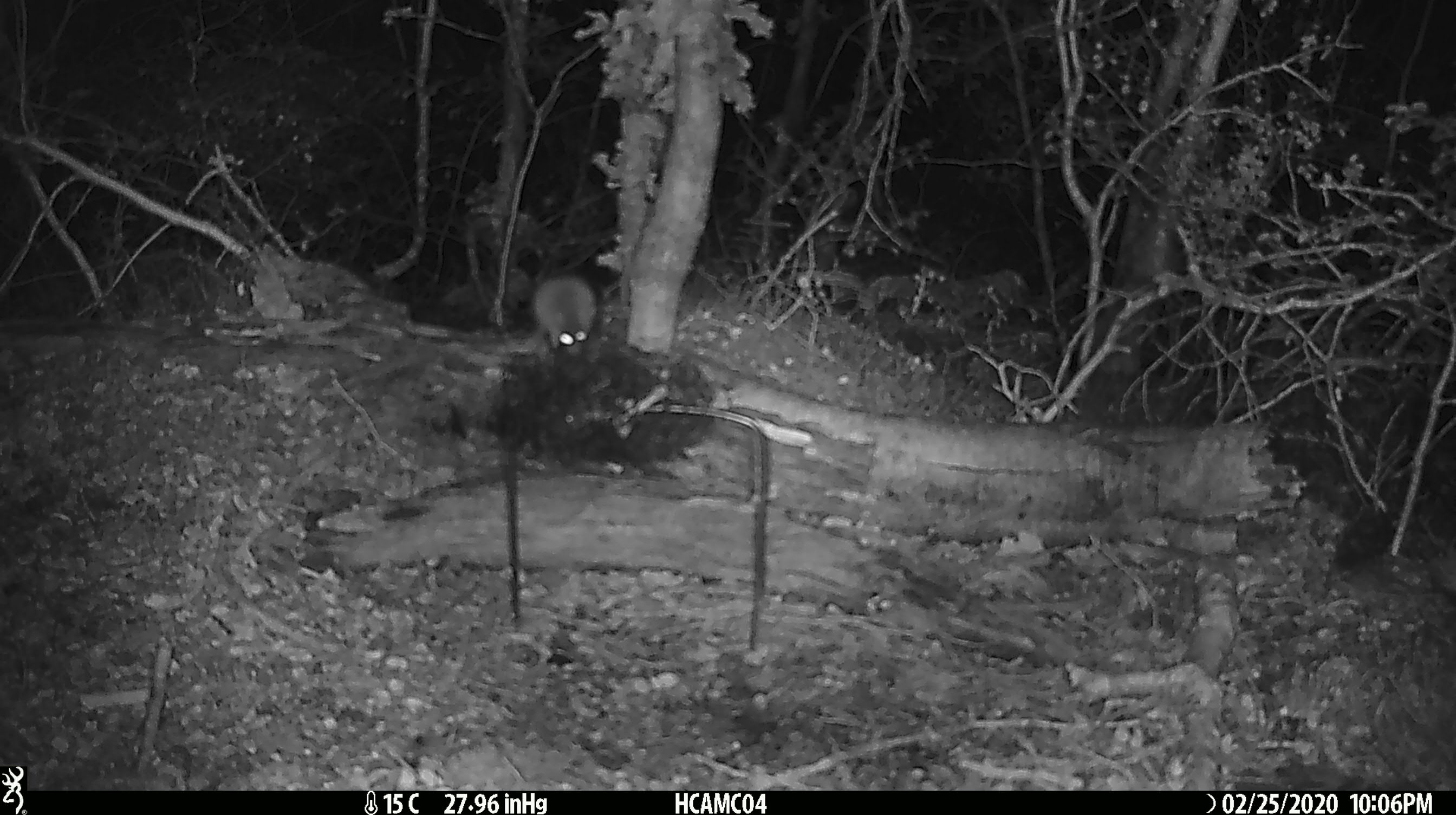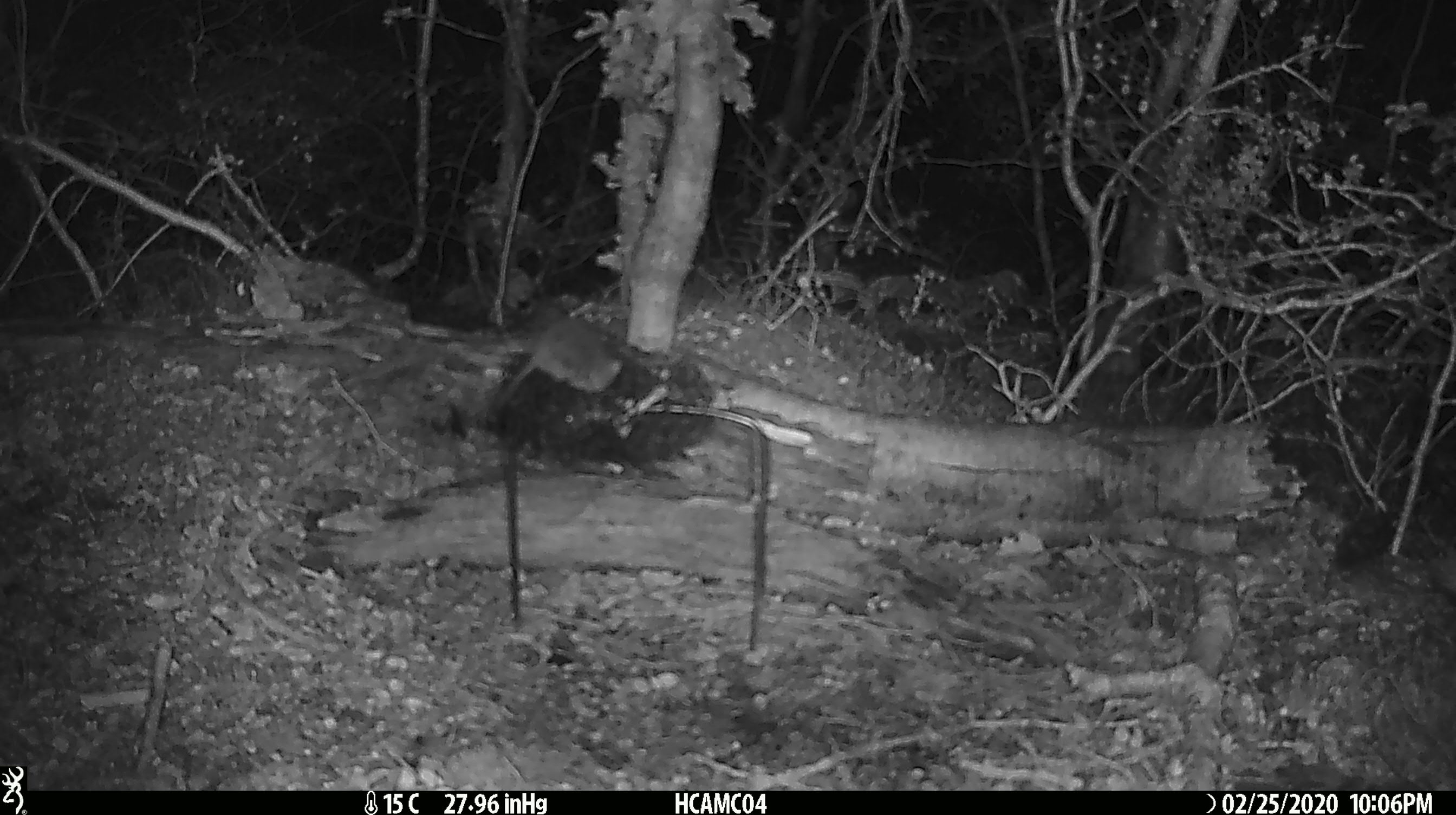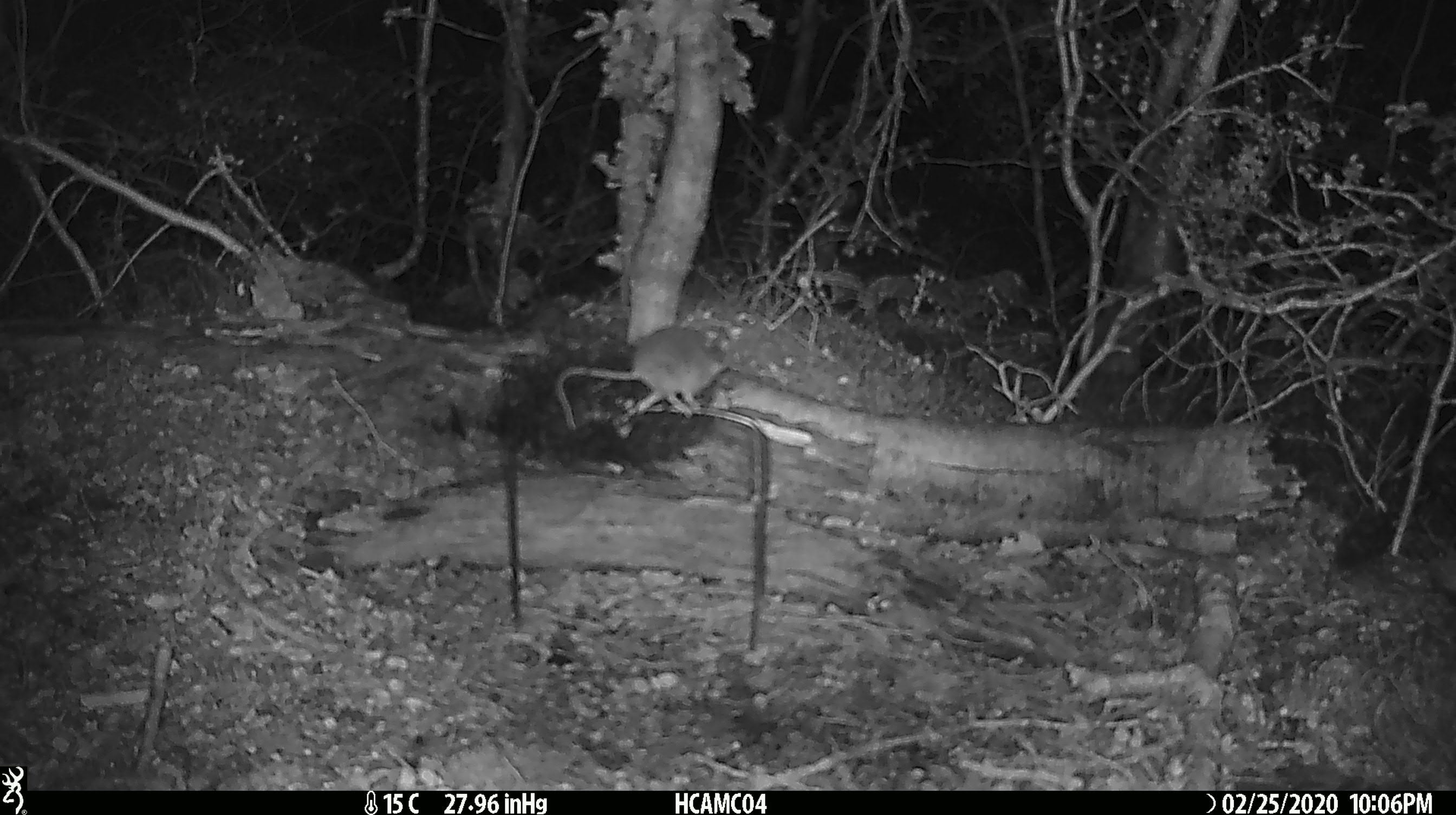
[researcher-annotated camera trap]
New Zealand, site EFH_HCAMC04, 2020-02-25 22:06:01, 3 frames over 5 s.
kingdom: Animalia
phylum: Chordata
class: Mammalia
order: Rodentia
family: Muridae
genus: Mus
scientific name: Mus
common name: mouse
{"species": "mouse (Mus)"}